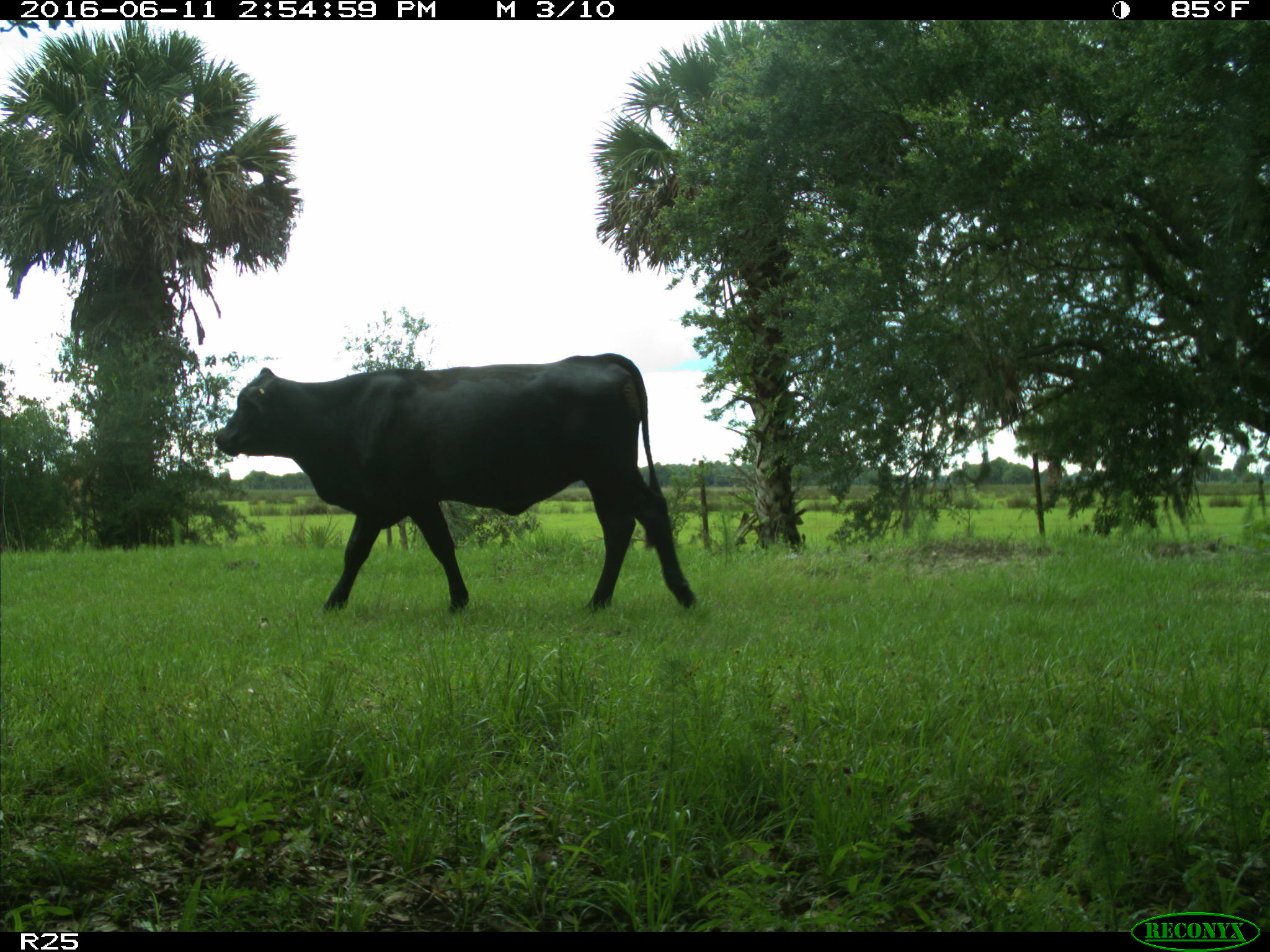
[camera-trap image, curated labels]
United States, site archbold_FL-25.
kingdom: Animalia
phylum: Chordata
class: Mammalia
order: Artiodactyla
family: Bovidae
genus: Bos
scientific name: Bos taurus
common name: domestic cow